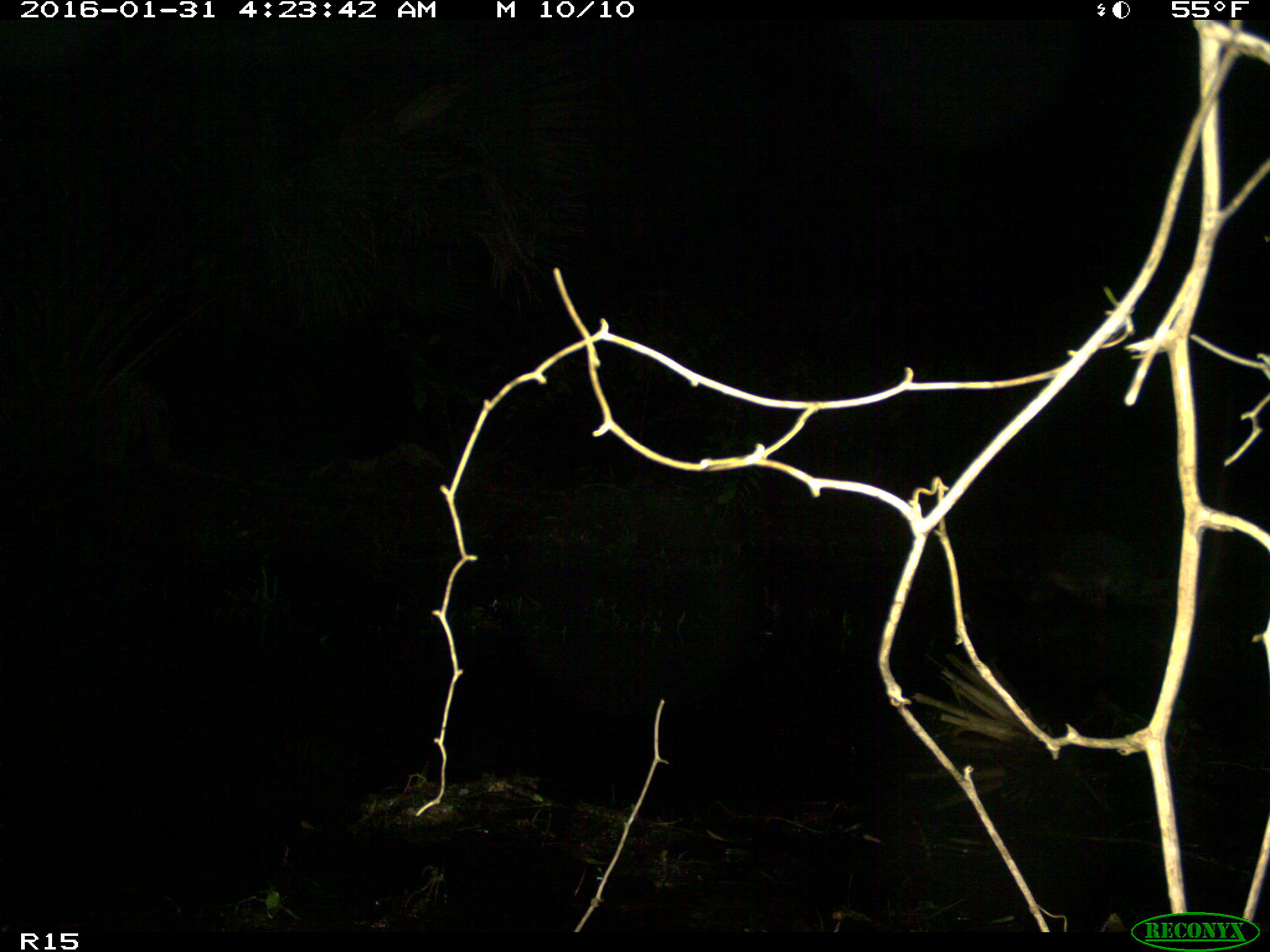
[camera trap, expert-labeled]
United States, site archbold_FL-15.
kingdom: Animalia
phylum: Chordata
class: Mammalia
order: Carnivora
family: Procyonidae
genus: Procyon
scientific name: Procyon lotor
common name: common raccoon